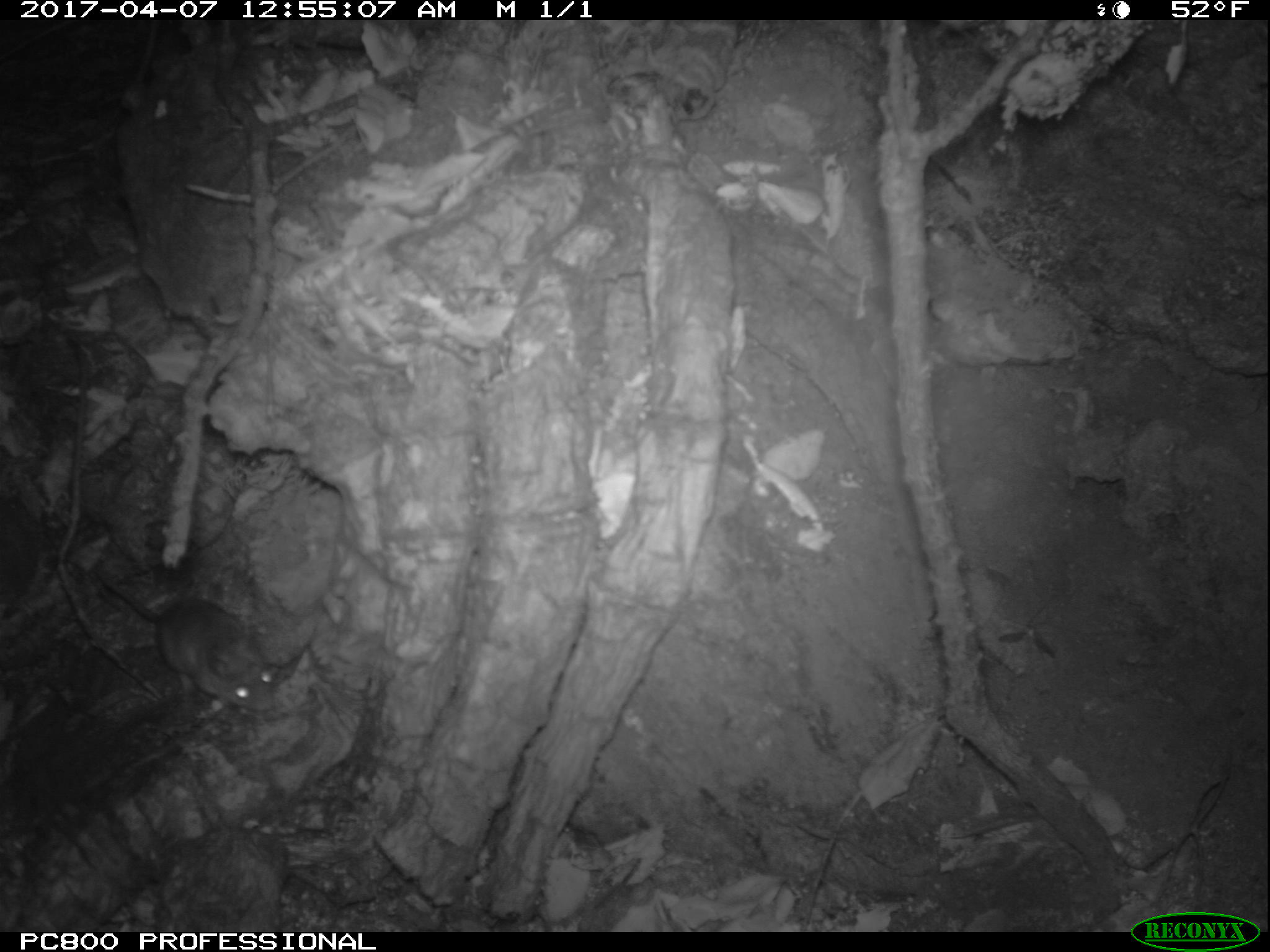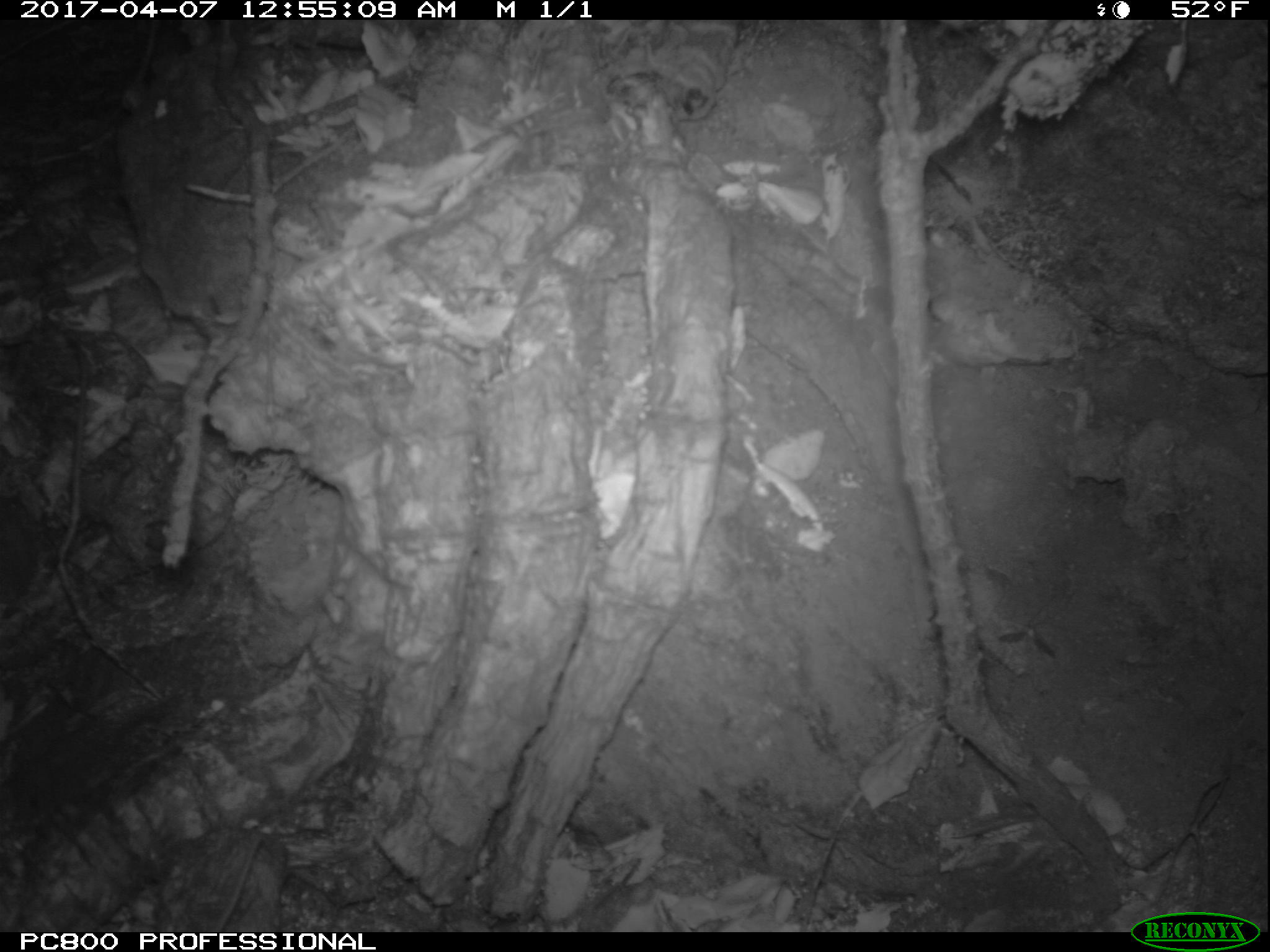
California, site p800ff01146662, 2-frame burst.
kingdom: Animalia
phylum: Chordata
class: Mammalia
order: Rodentia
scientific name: Rodentia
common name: rodent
Rodent (Rodentia).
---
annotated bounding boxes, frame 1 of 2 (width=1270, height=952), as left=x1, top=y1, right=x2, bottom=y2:
rodent: left=95, top=557, right=283, bottom=711